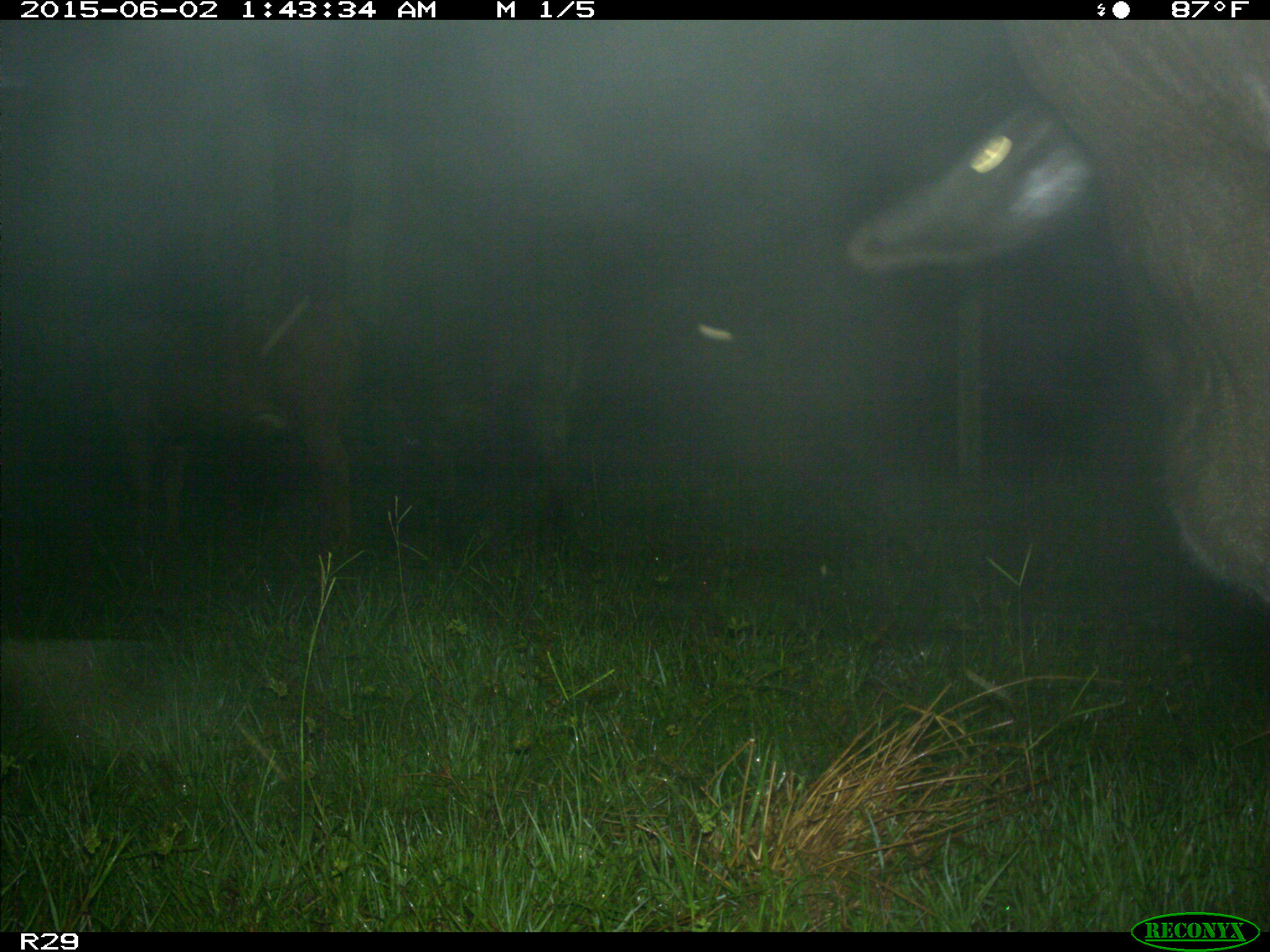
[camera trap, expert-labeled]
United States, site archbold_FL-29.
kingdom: Animalia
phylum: Chordata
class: Mammalia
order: Artiodactyla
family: Bovidae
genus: Bos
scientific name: Bos taurus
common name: domestic cow